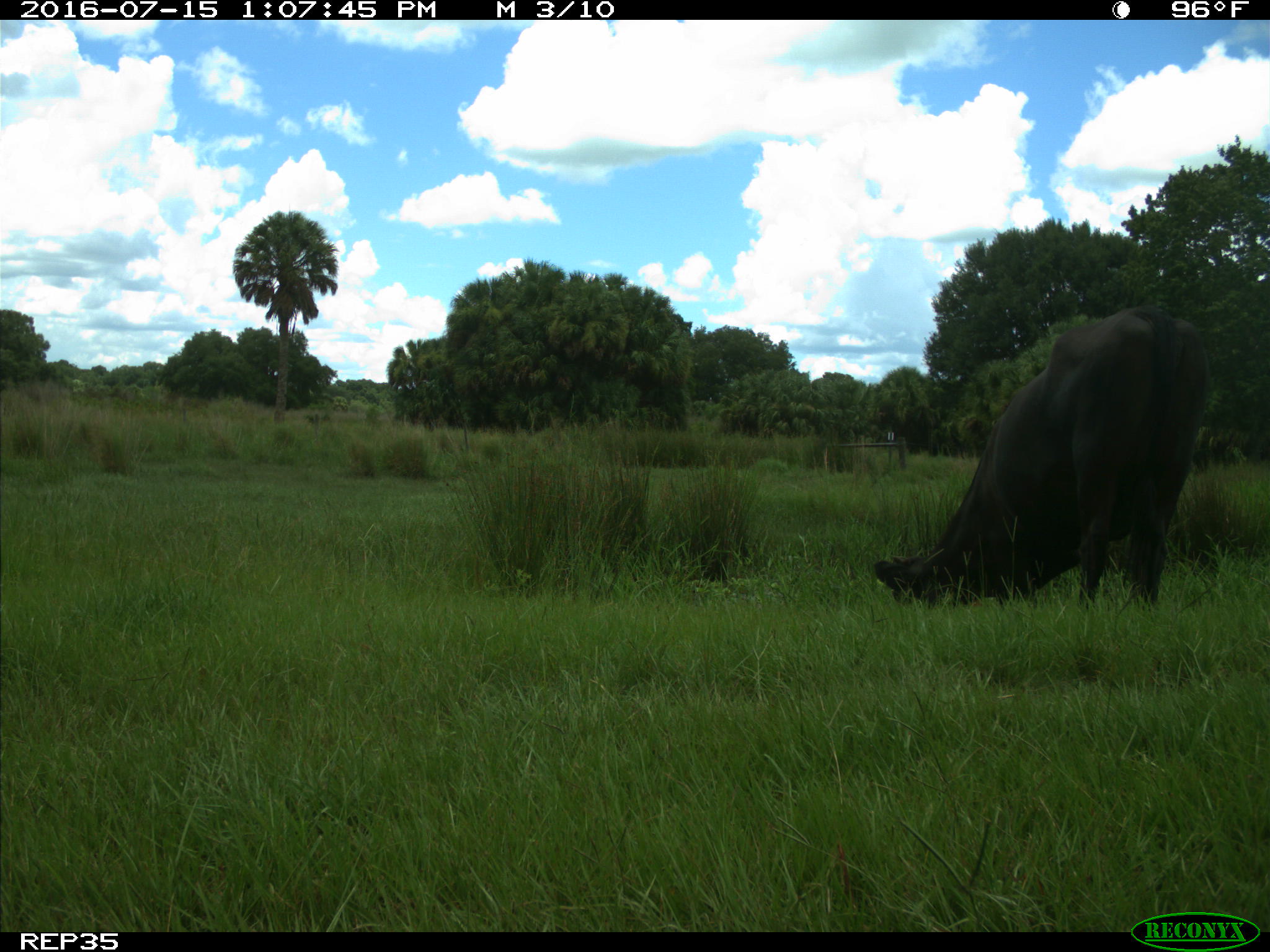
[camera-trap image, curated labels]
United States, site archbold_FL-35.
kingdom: Animalia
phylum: Chordata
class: Mammalia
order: Artiodactyla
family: Bovidae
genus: Bos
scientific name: Bos taurus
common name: domestic cow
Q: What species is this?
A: Bos taurus (domestic cow).